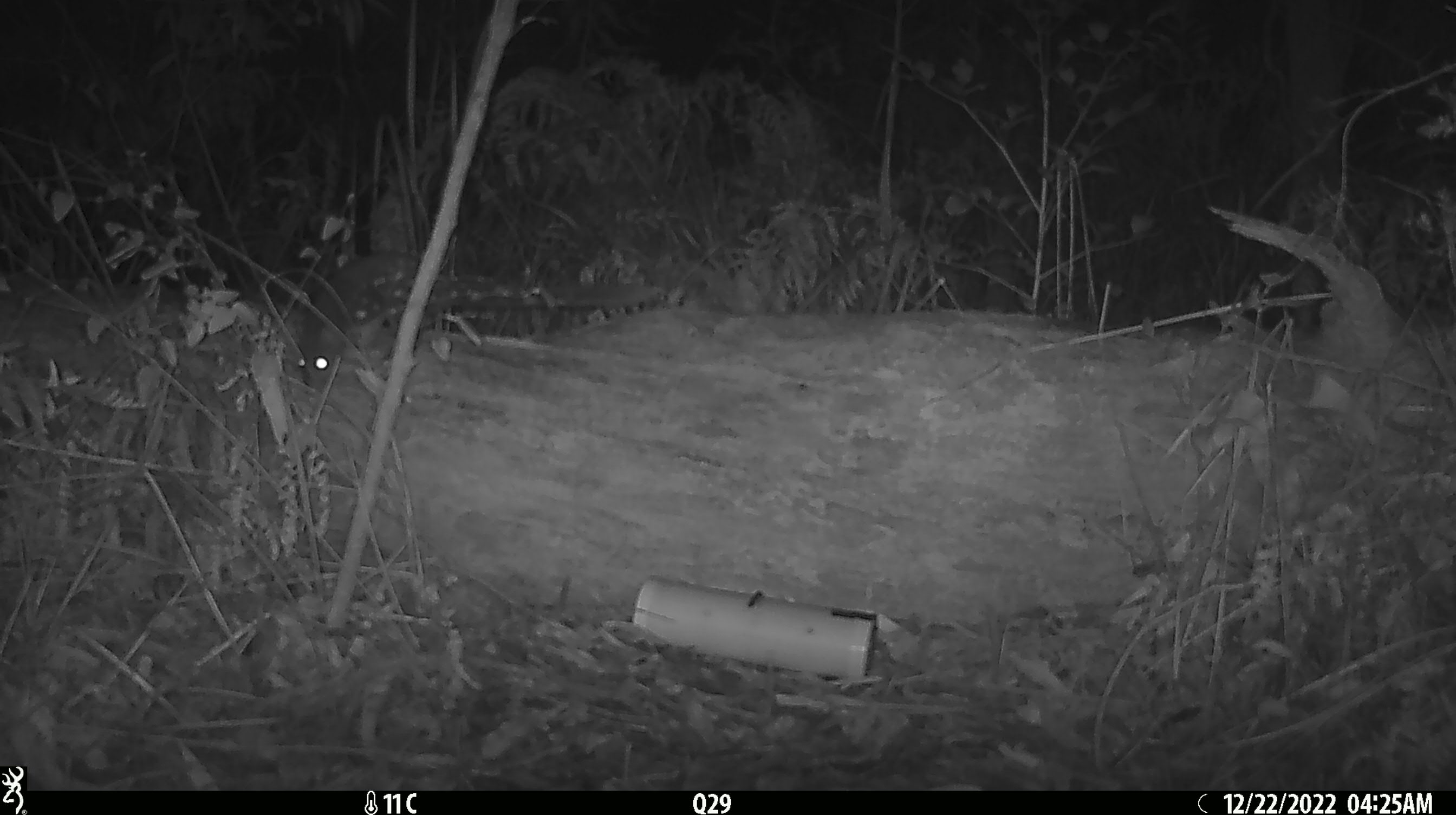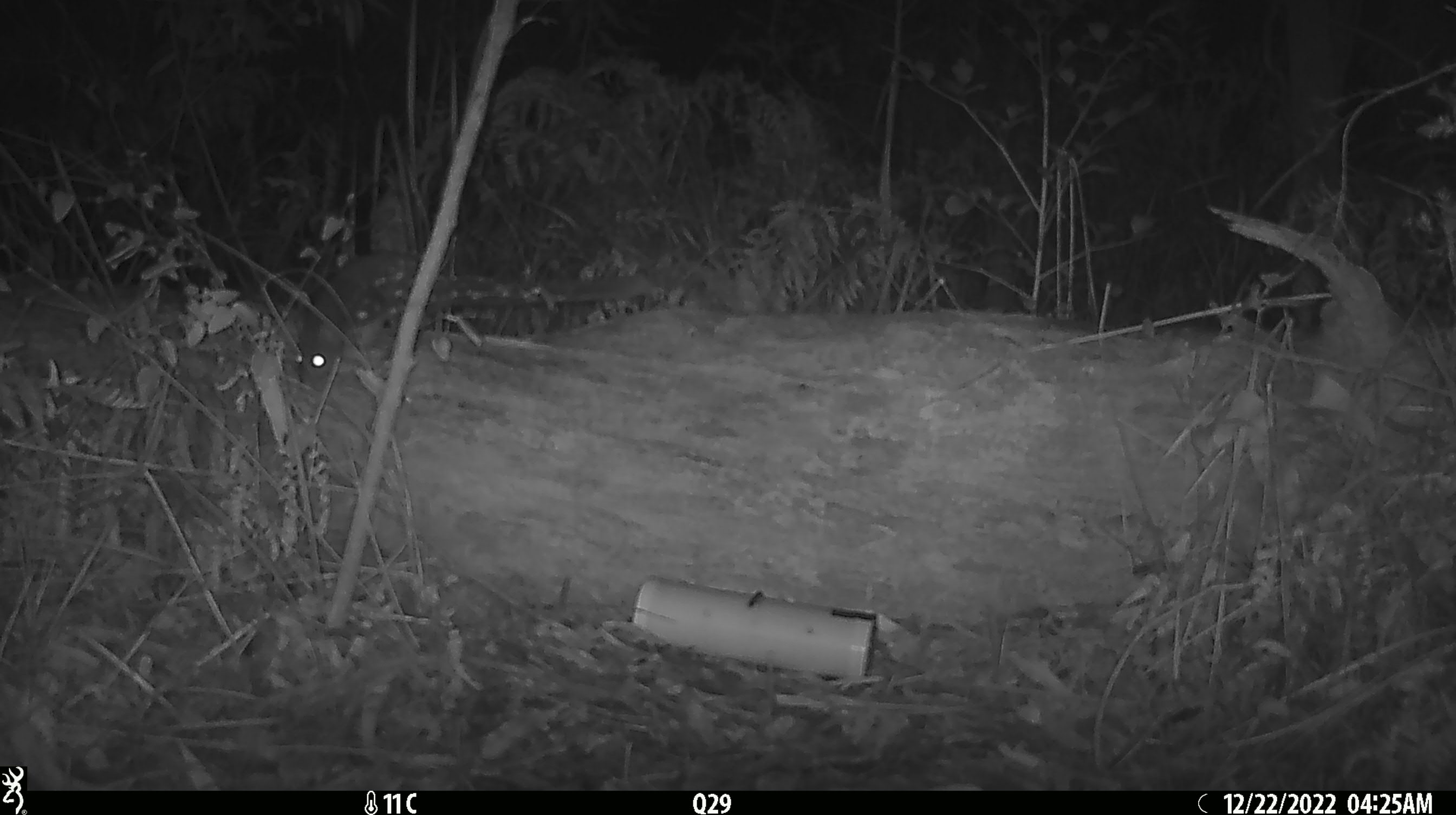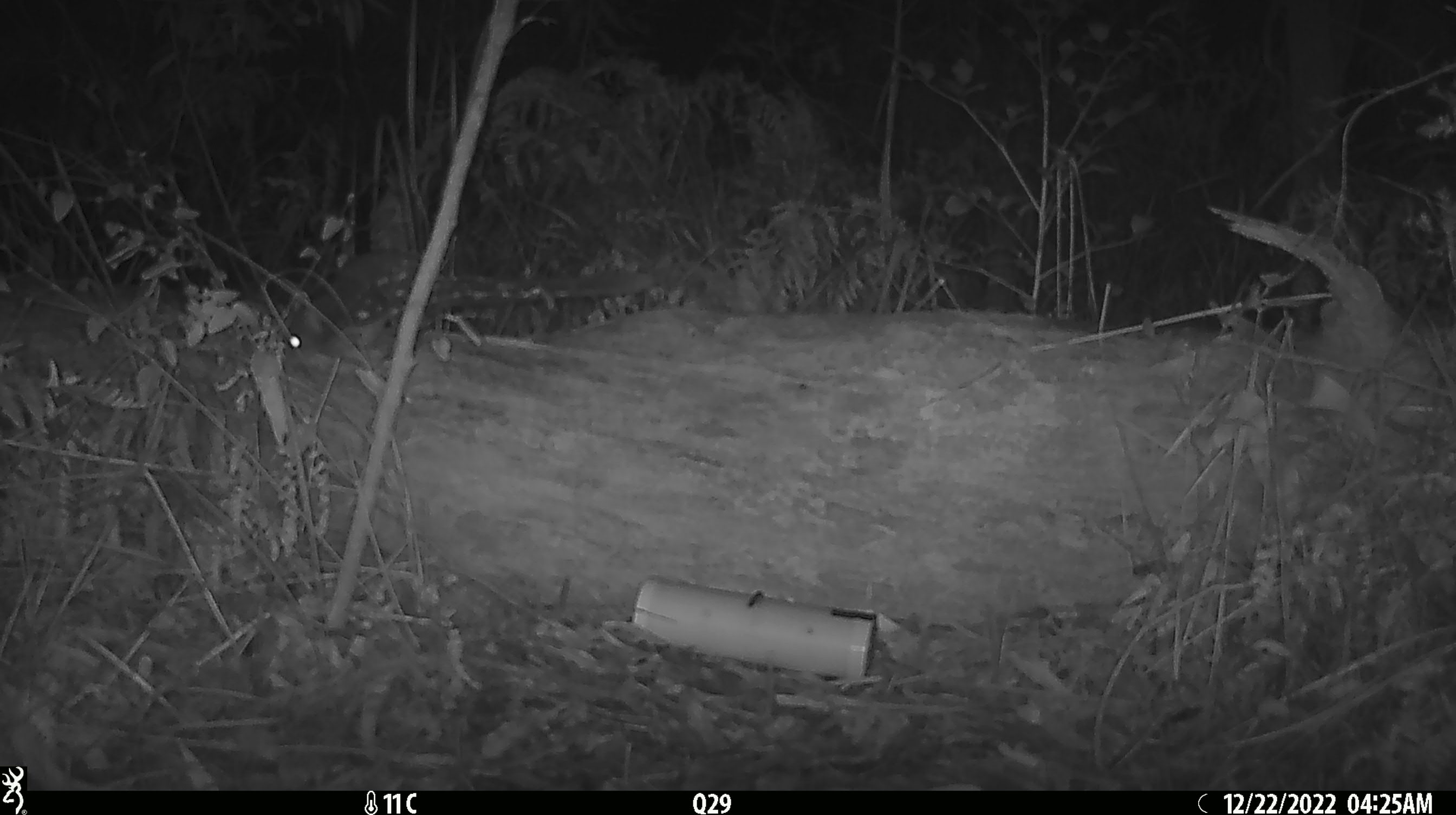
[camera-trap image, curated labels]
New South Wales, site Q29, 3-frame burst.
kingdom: Animalia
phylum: Chordata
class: Mammalia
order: Dasyuromorphia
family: Dasyuridae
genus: Dasyurus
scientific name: Dasyurus maculatus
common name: spotted-tailed quoll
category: quoll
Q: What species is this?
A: Quoll (spotted-tailed quoll) (Dasyurus maculatus).